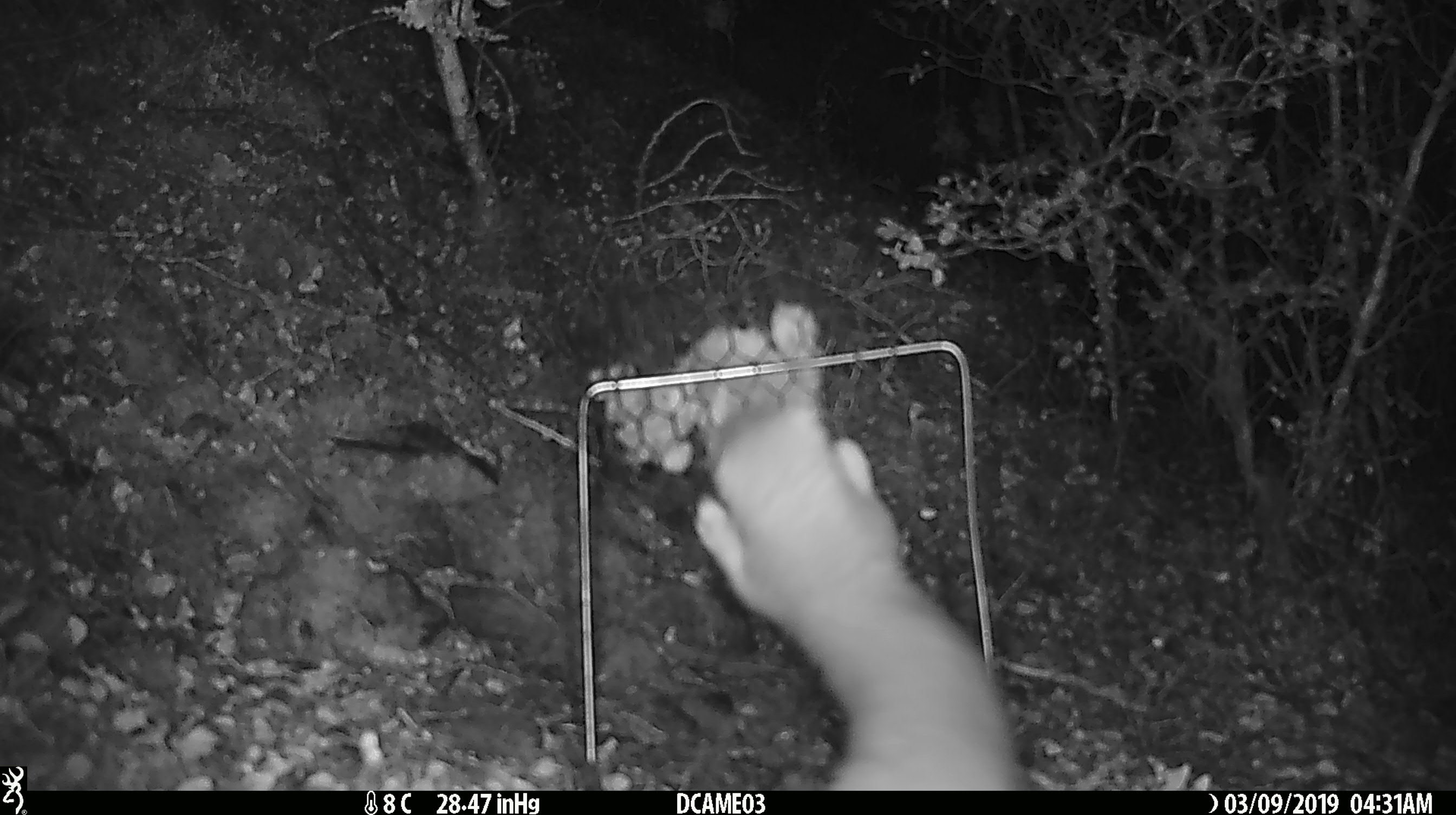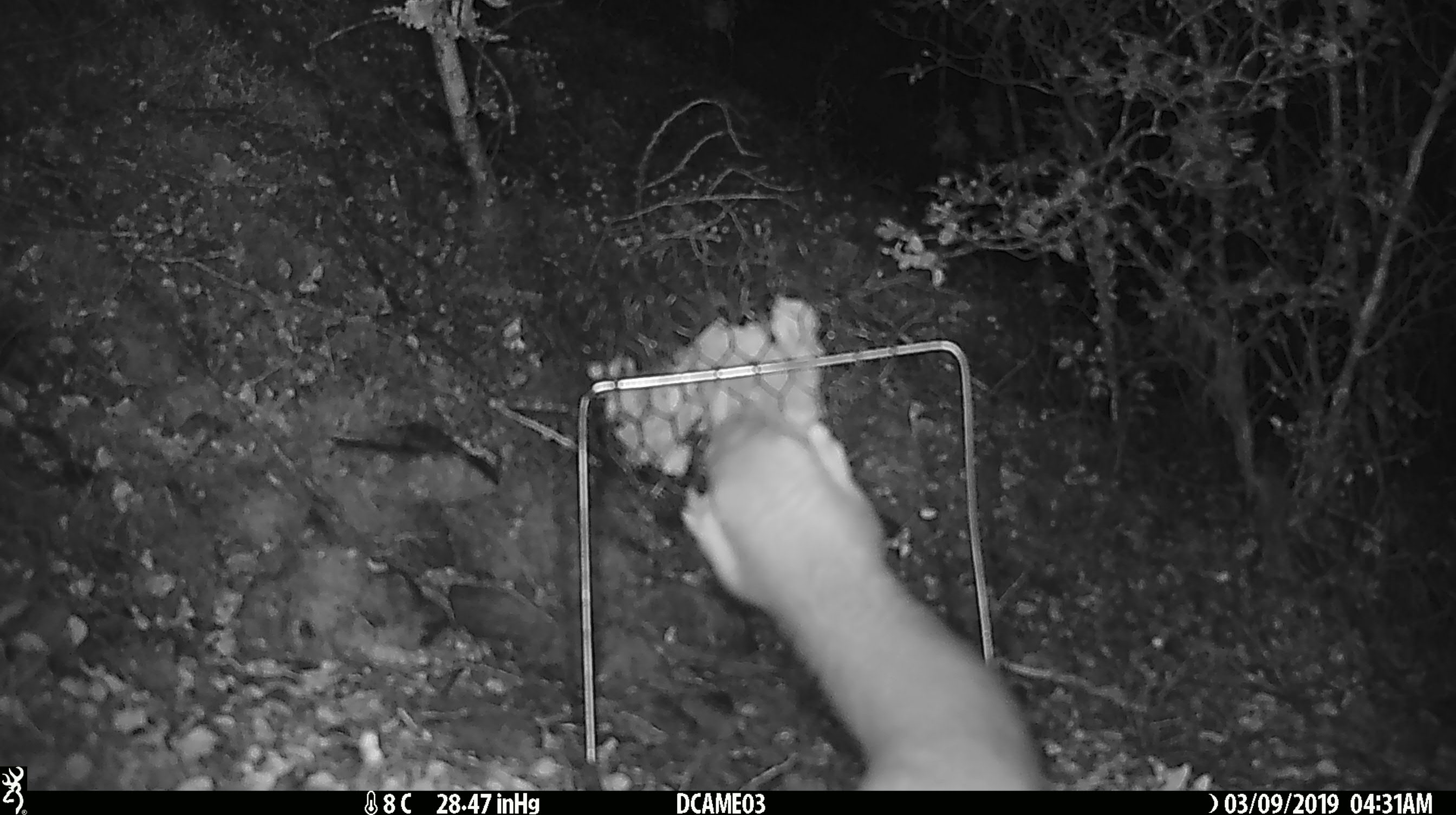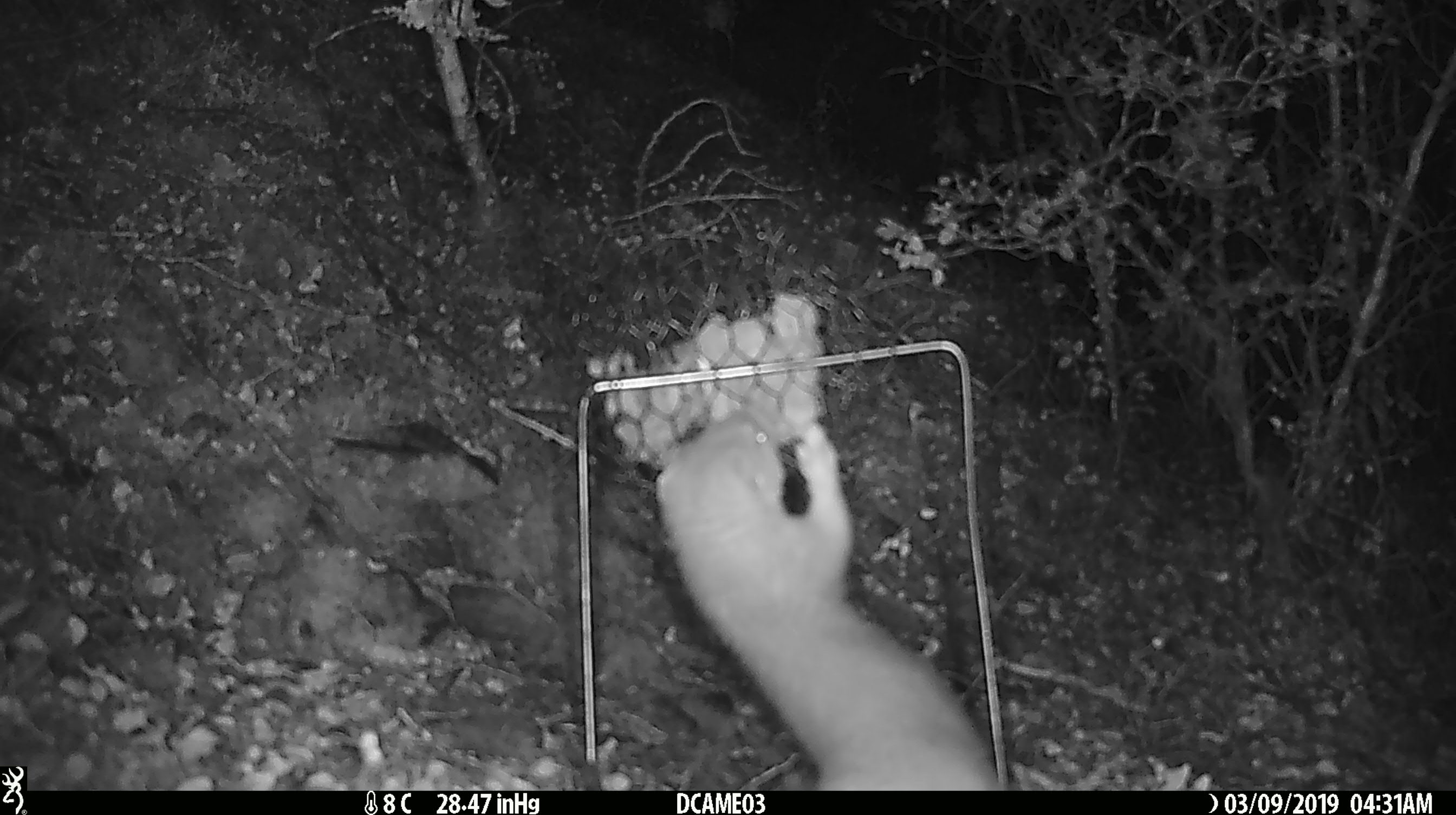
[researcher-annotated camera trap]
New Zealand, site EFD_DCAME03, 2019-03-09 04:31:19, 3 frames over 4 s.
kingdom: Animalia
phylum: Chordata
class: Mammalia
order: Carnivora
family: Mustelidae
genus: Mustela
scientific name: Mustela erminea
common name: stoat